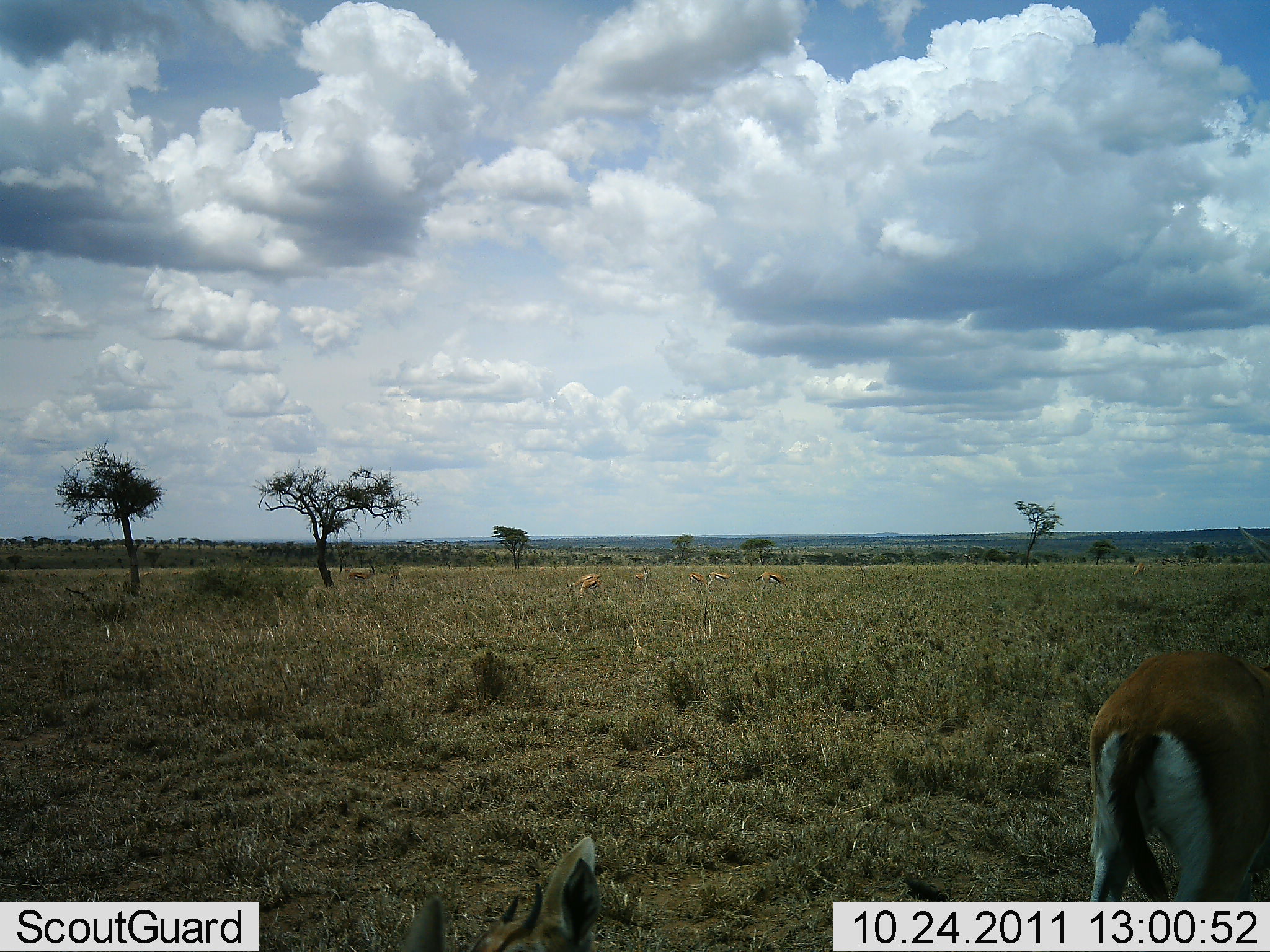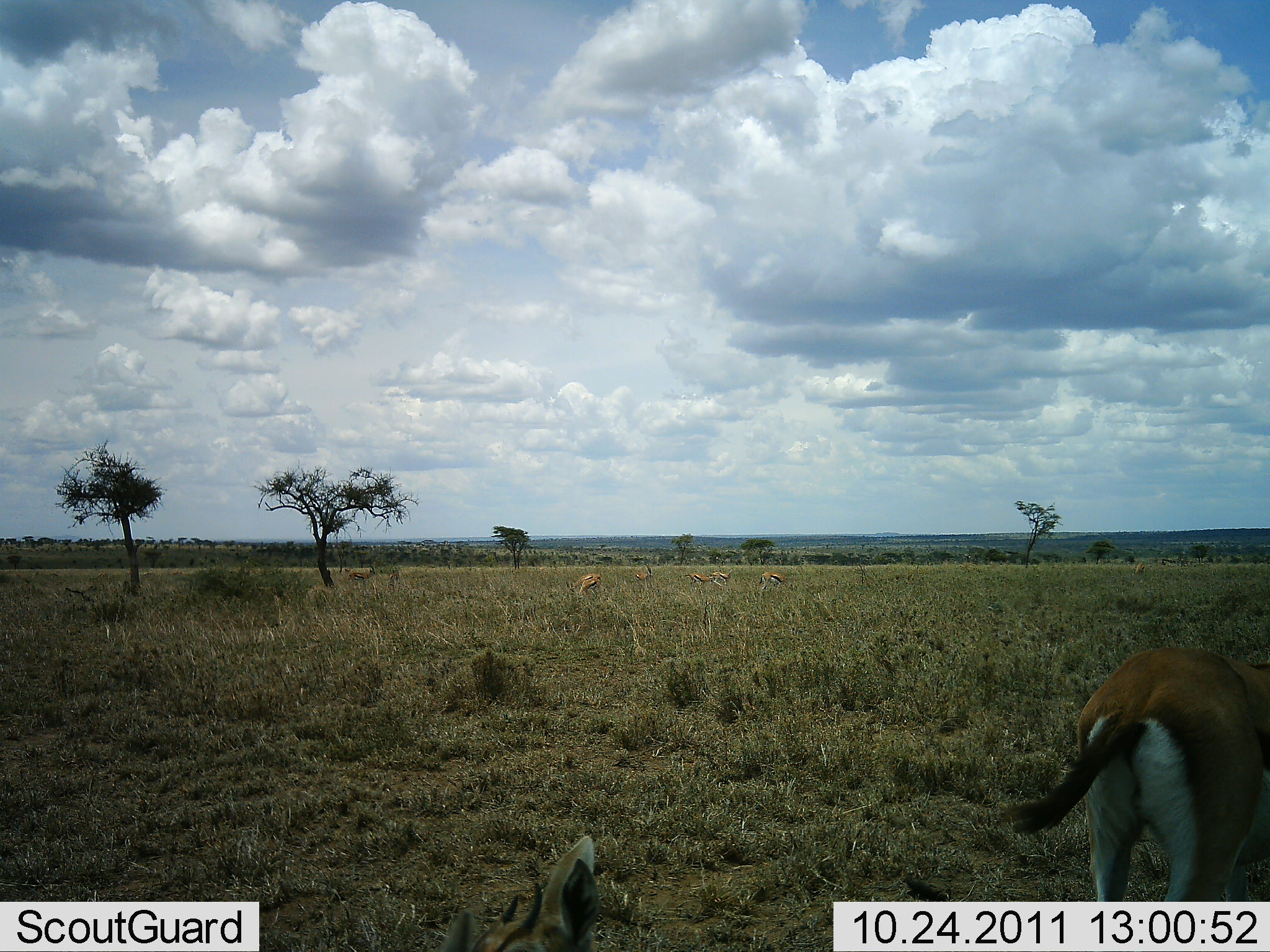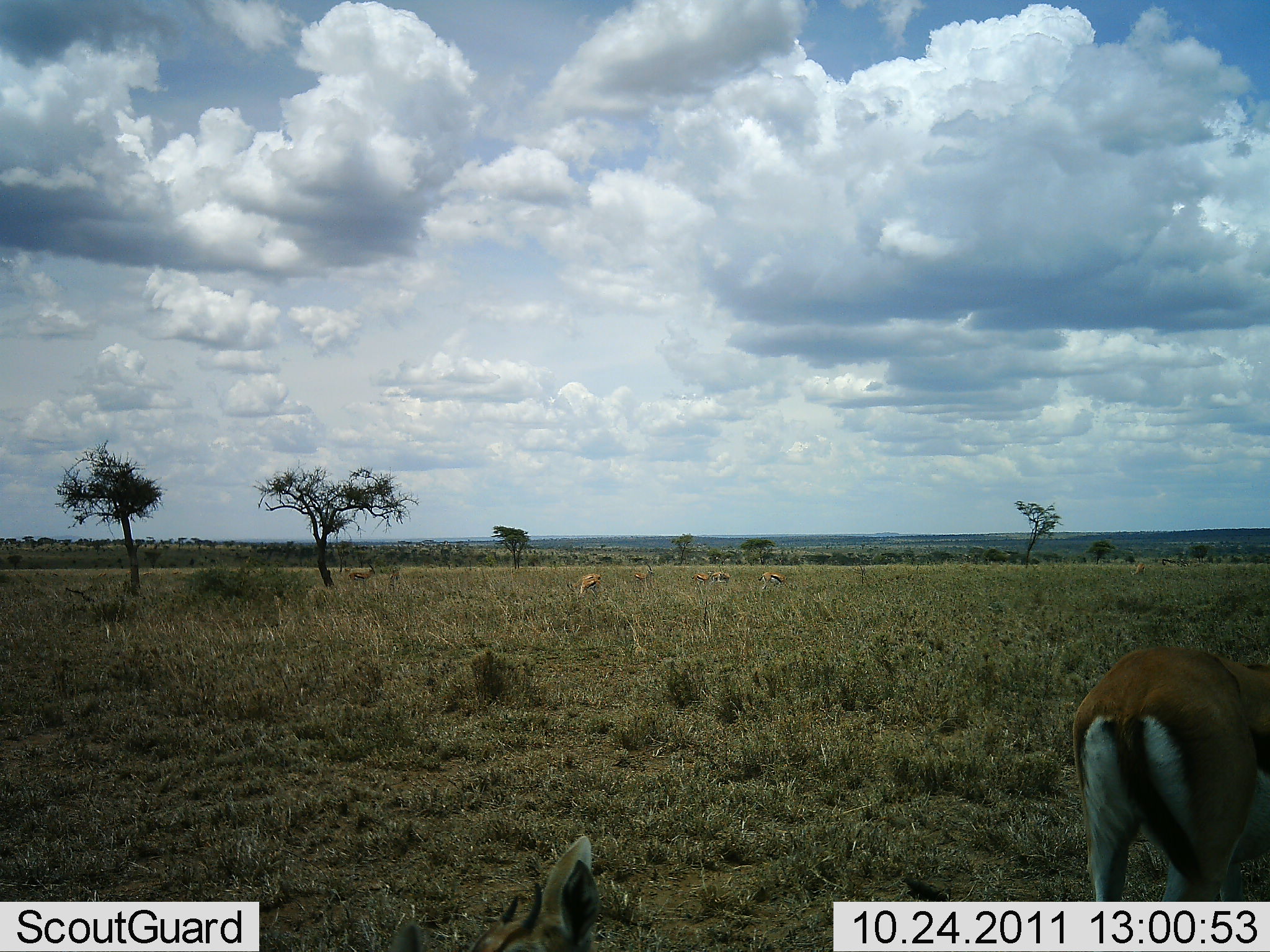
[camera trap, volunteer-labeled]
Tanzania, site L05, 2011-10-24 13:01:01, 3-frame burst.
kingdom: Animalia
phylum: Chordata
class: Mammalia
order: Artiodactyla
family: Bovidae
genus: Eudorcas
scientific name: Eudorcas thomsonii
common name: thomson's gazelle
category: gazellethomsons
Gazellethomsons (thomson's gazelle) (Eudorcas thomsonii), count 5. Behavior (volunteer vote fractions): standing 67%, resting 8%, moving 8%, interacting 0%. Young present (vote fraction): 0%. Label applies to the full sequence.